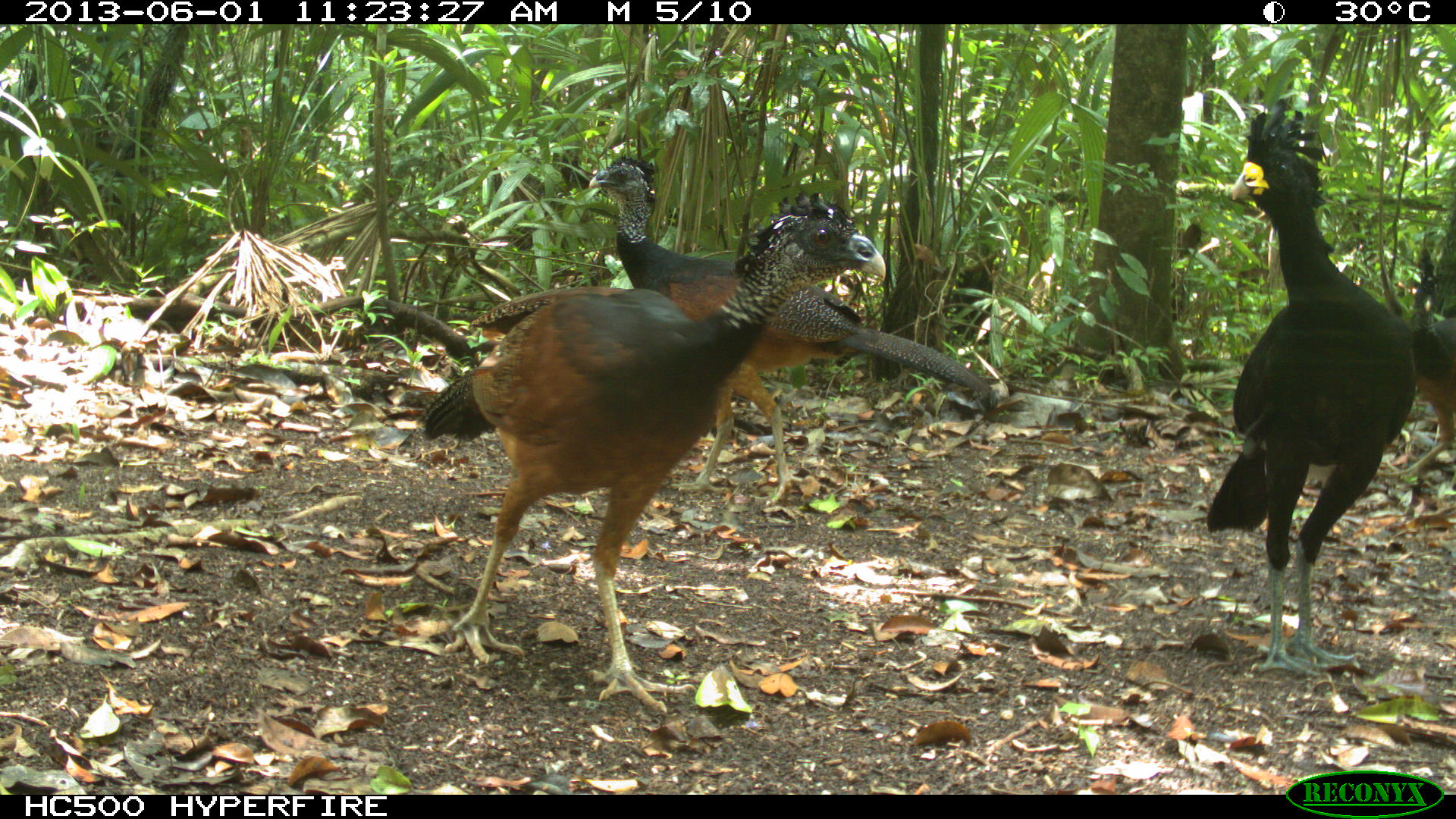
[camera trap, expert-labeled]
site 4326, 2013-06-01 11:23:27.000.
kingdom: Animalia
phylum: Chordata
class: Aves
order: Galliformes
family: Cracidae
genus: Crax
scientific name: Crax rubra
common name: great curassow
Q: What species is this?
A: Crax rubra (great curassow).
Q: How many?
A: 3.